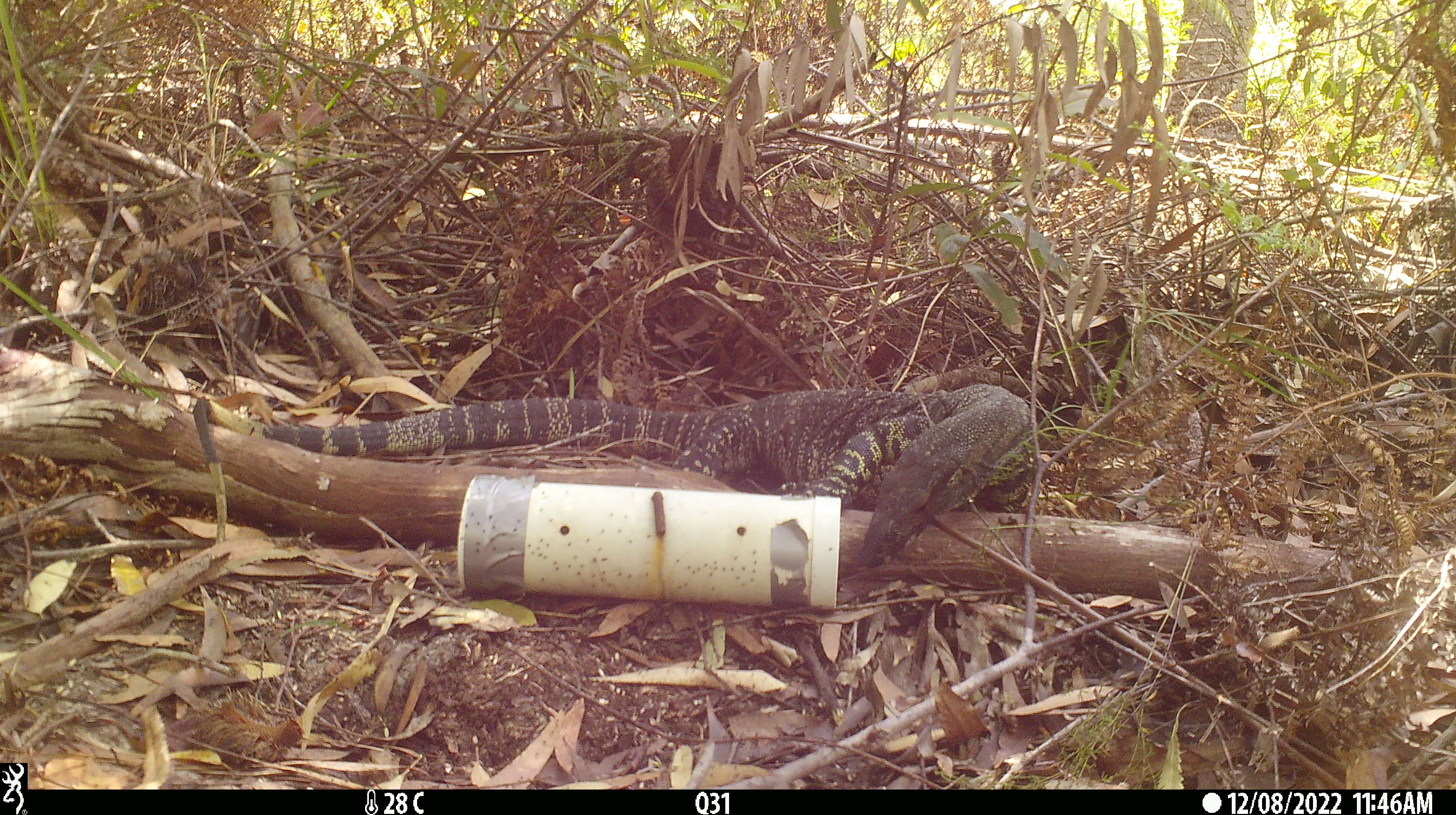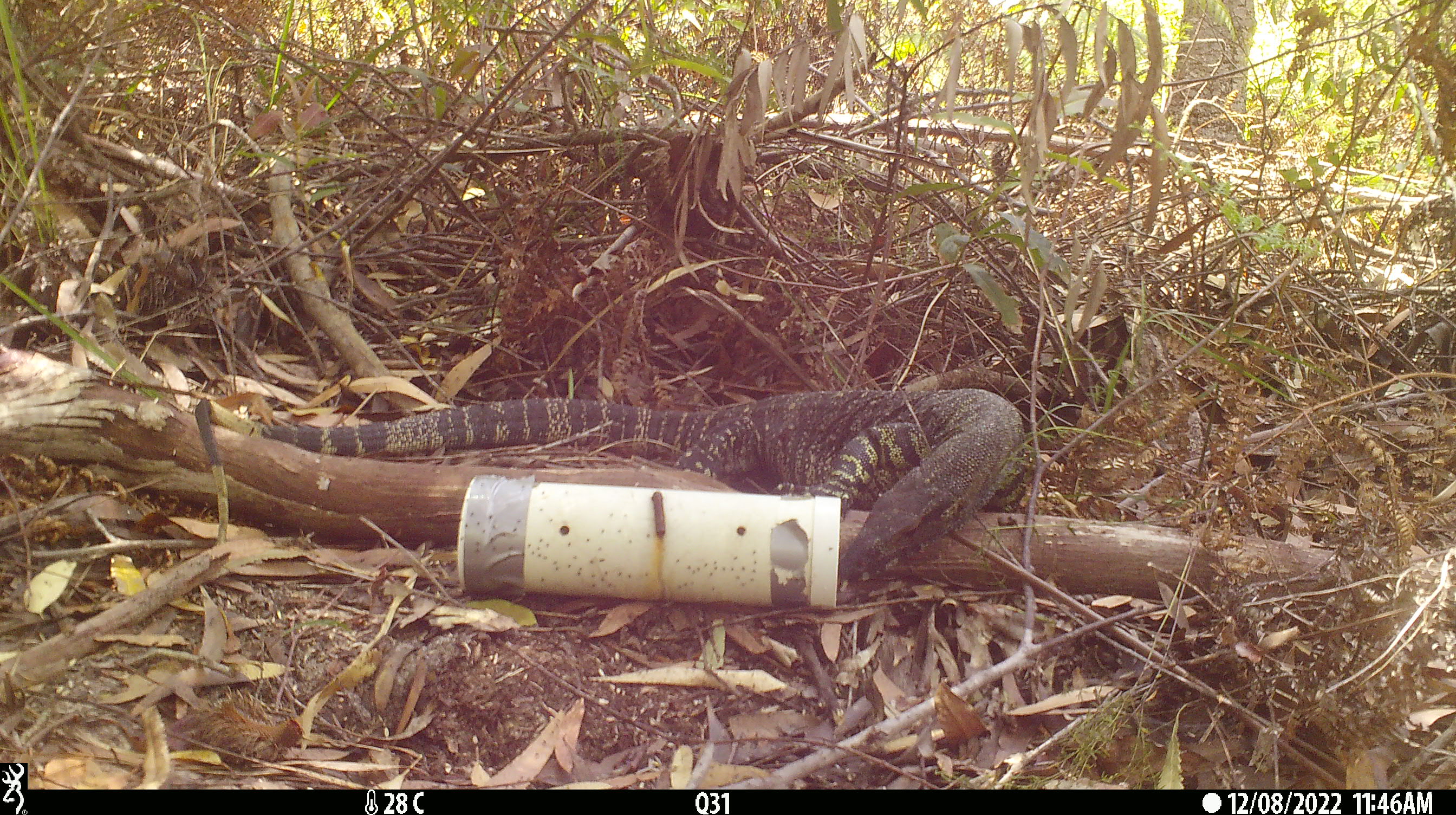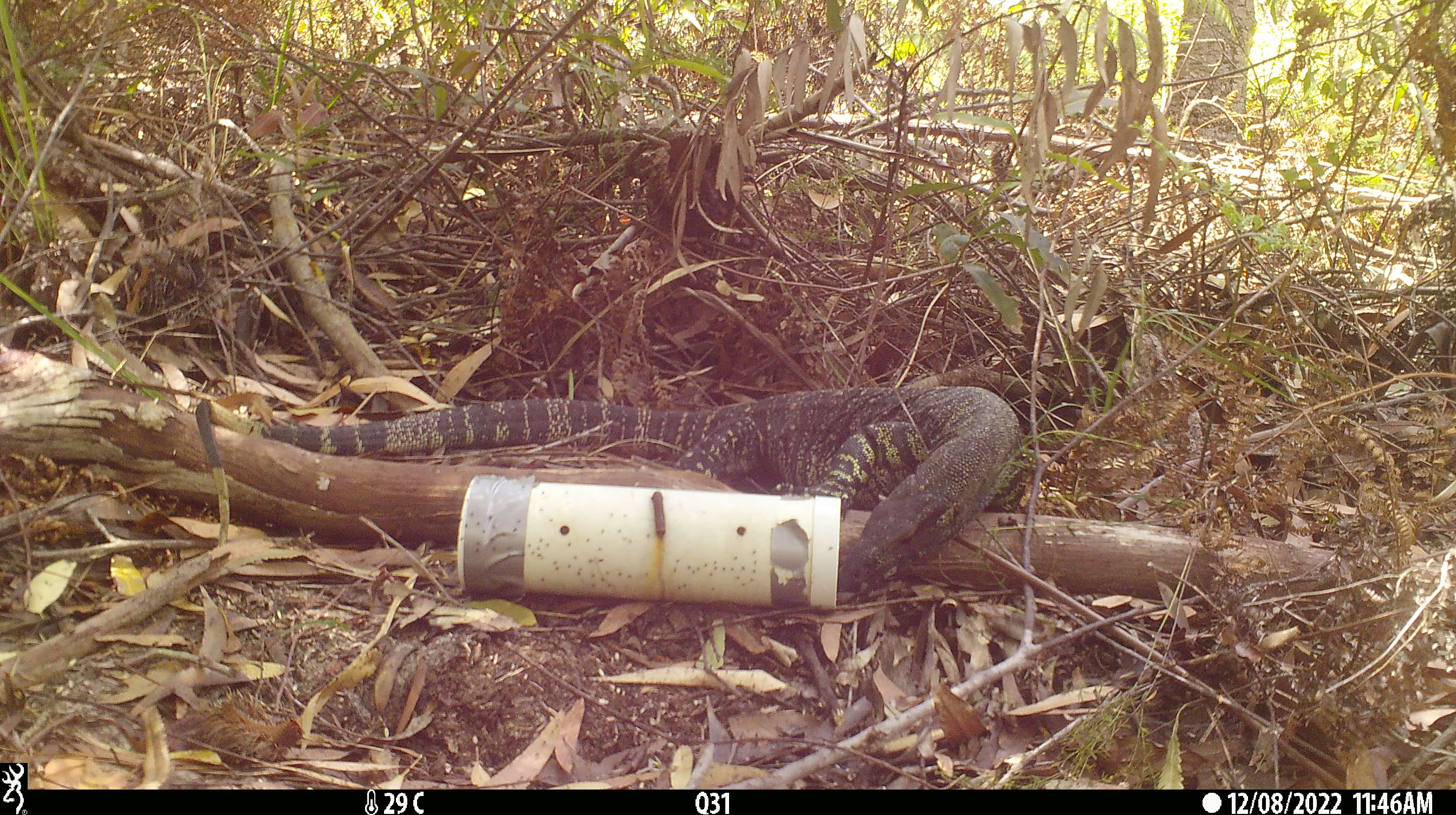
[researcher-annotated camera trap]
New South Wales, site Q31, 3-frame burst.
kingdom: Animalia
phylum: Chordata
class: Reptilia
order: Squamata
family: Varanidae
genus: Varanus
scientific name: Varanus varius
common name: lace monitor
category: goanna